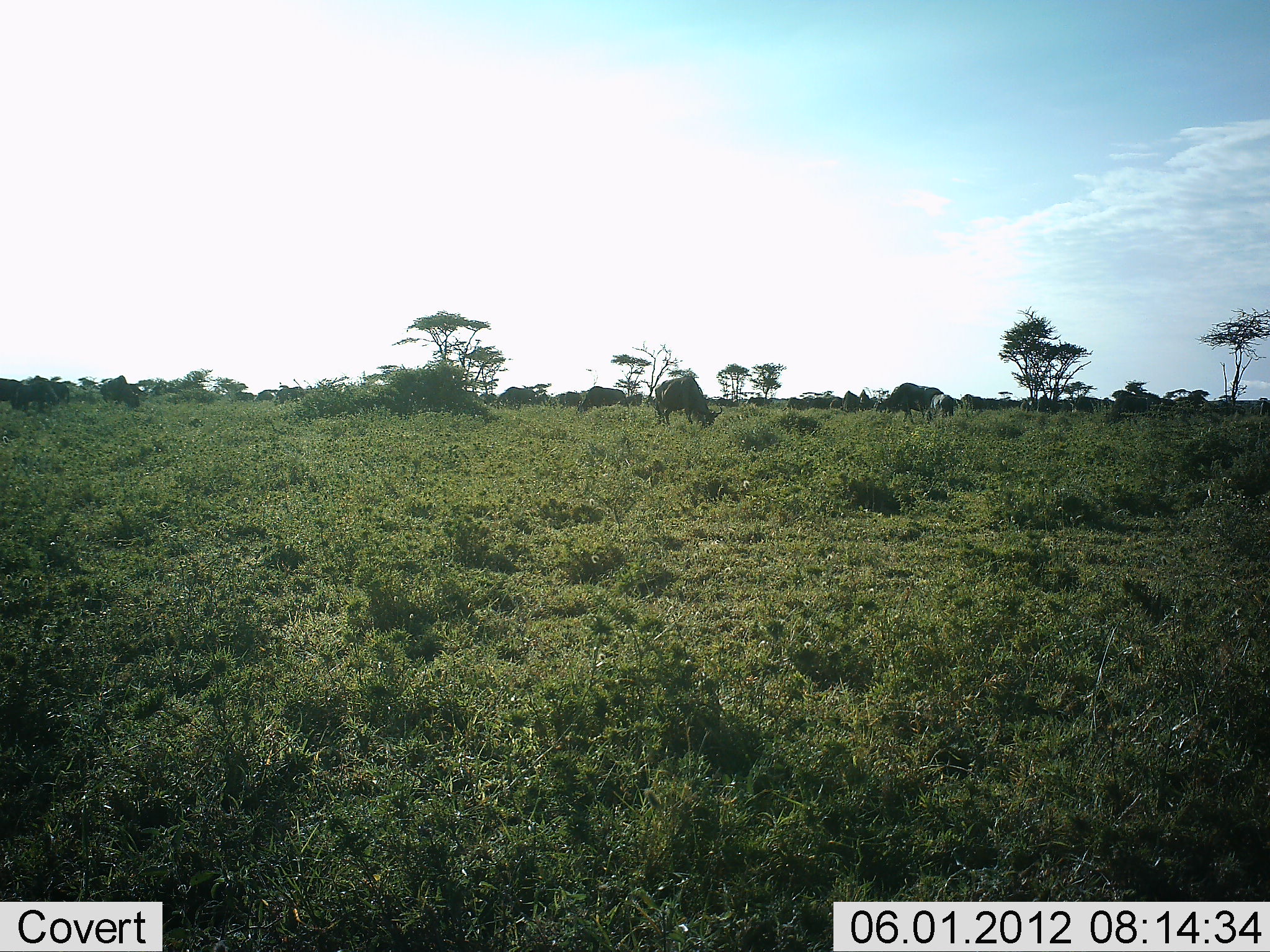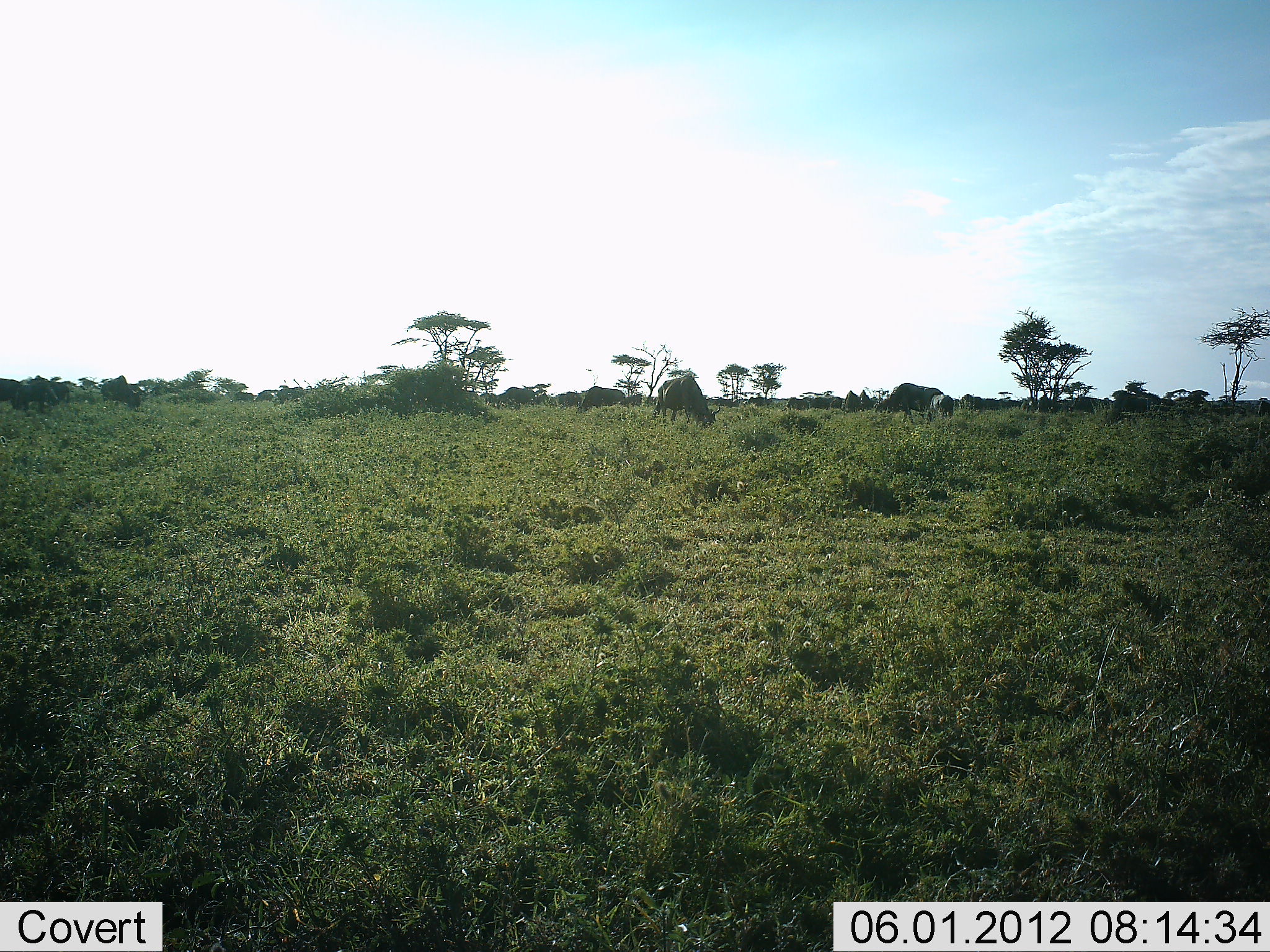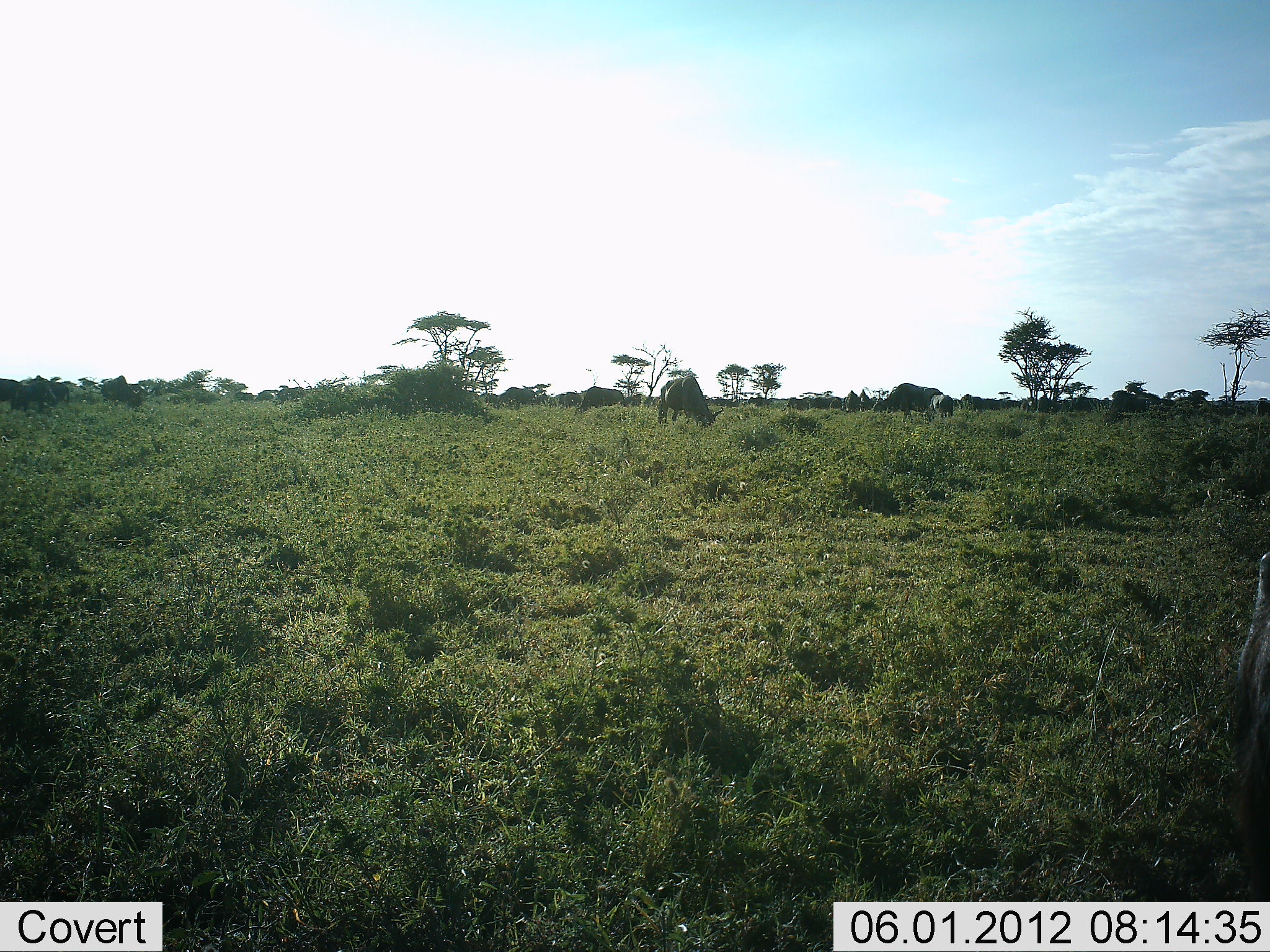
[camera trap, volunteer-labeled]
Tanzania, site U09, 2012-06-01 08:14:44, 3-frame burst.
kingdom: Animalia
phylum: Chordata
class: Mammalia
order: Artiodactyla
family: Bovidae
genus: Connochaetes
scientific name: Connochaetes taurinus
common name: blue wildebeest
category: wildebeest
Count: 11-50.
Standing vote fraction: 30%.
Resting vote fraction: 0%.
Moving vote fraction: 20%.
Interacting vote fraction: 0%.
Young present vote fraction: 0%.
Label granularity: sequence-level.